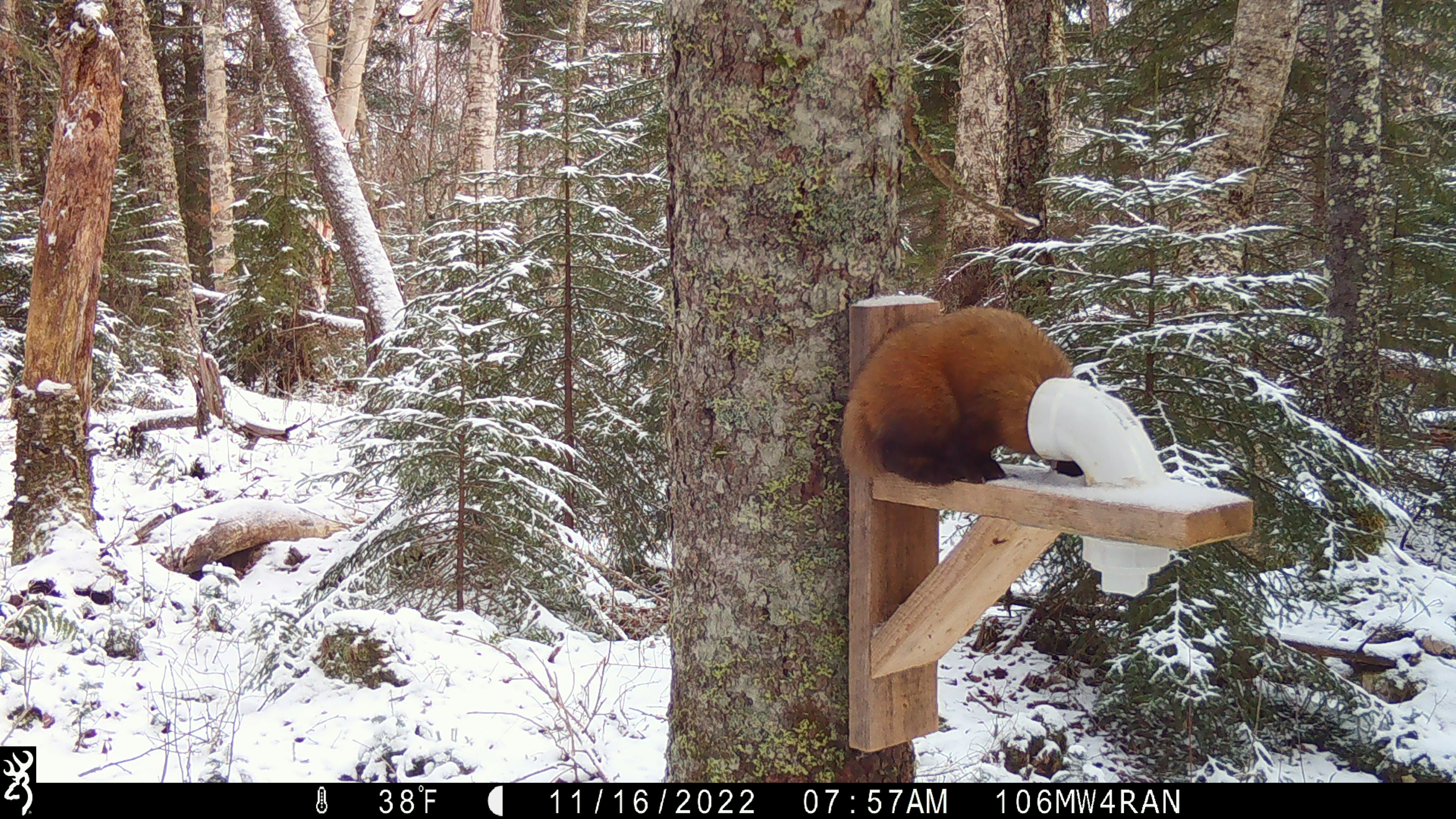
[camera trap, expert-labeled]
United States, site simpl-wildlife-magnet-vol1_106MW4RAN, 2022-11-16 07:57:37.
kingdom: Animalia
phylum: Chordata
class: Mammalia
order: Carnivora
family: Mustelidae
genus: Martes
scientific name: Martes americana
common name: american marten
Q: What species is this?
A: American marten (Martes americana).